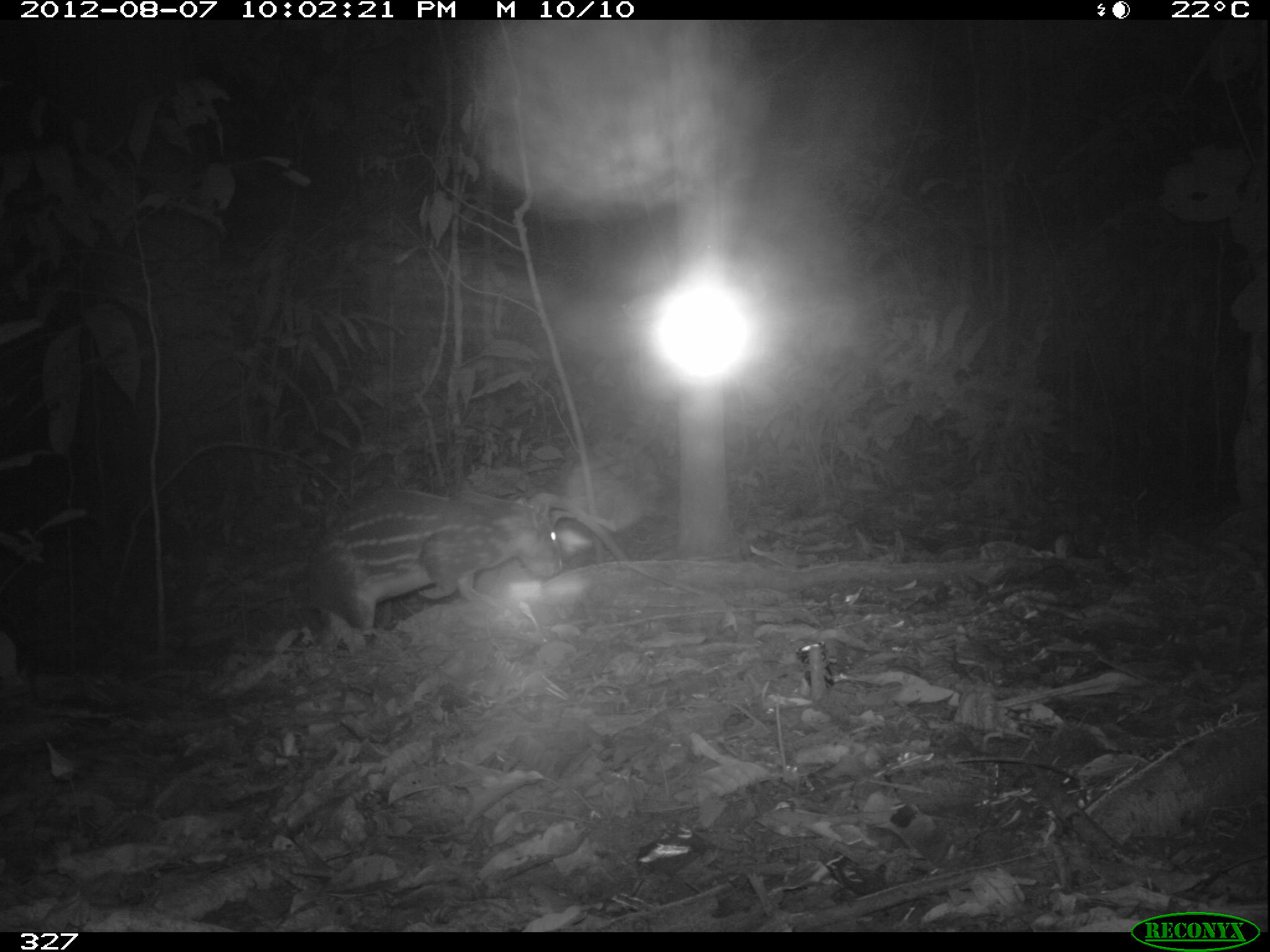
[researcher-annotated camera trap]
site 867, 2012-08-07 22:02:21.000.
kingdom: Animalia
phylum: Chordata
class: Mammalia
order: Rodentia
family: Cuniculidae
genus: Cuniculus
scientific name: Cuniculus paca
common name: spotted paca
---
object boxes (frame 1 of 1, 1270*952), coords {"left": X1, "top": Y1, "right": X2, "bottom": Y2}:
cuniculus paca: {"left": 305, "top": 486, "right": 563, "bottom": 649}